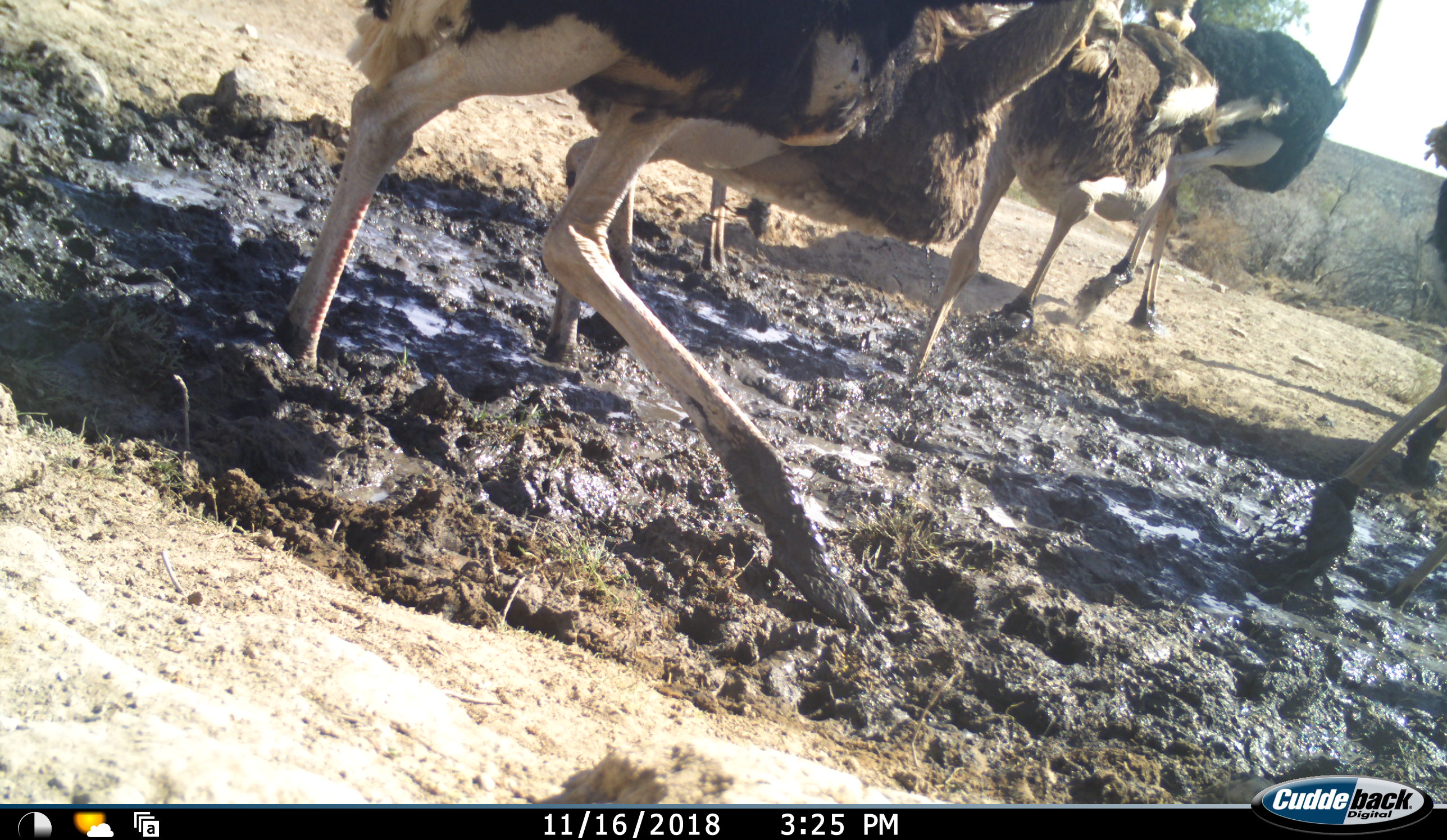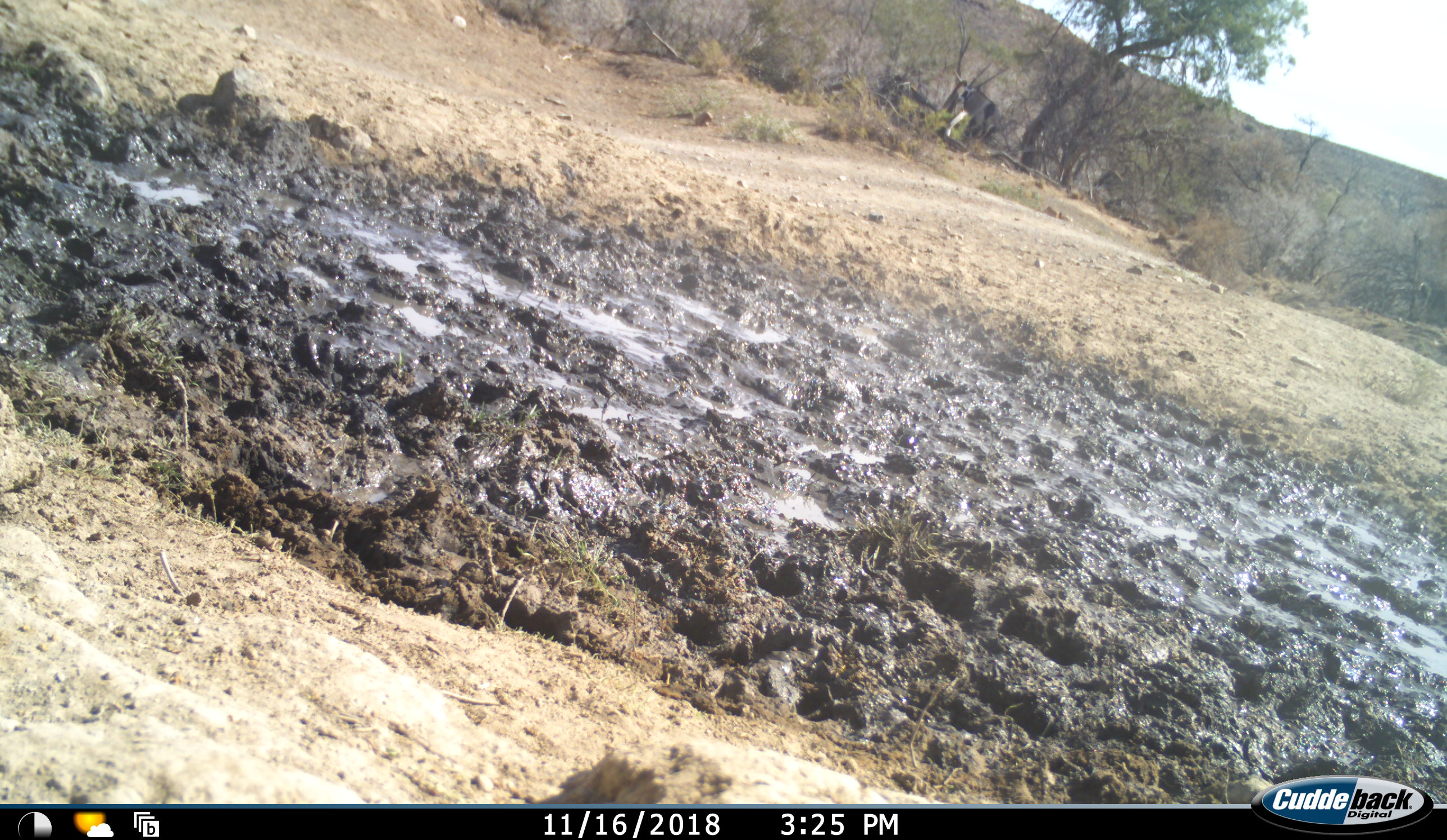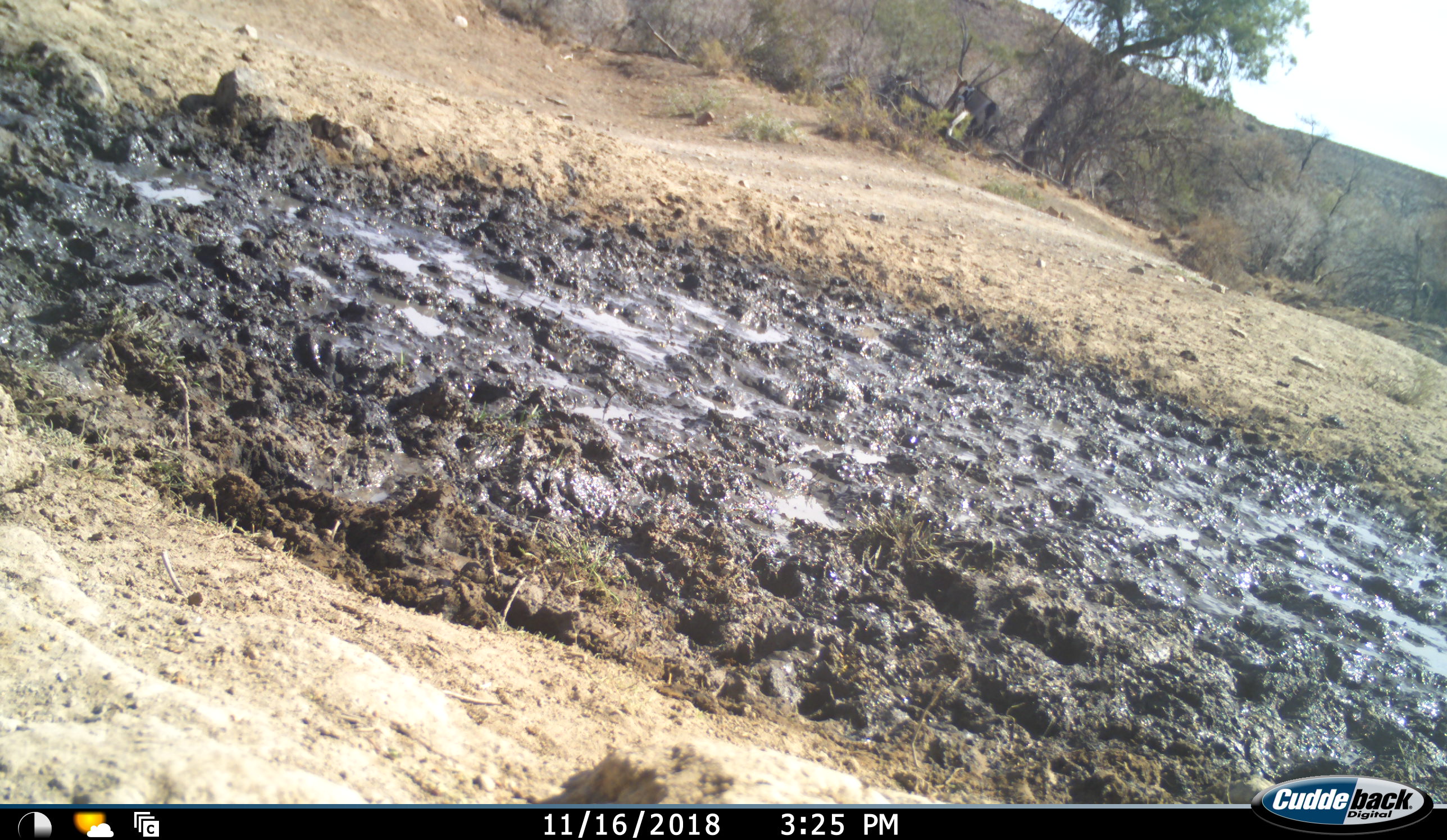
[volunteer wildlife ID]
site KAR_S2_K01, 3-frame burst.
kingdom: Animalia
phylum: Chordata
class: Aves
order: Struthioniformes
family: Struthionidae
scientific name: Struthionidae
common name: ostrich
Ostrich (Struthionidae), count 6. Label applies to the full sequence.